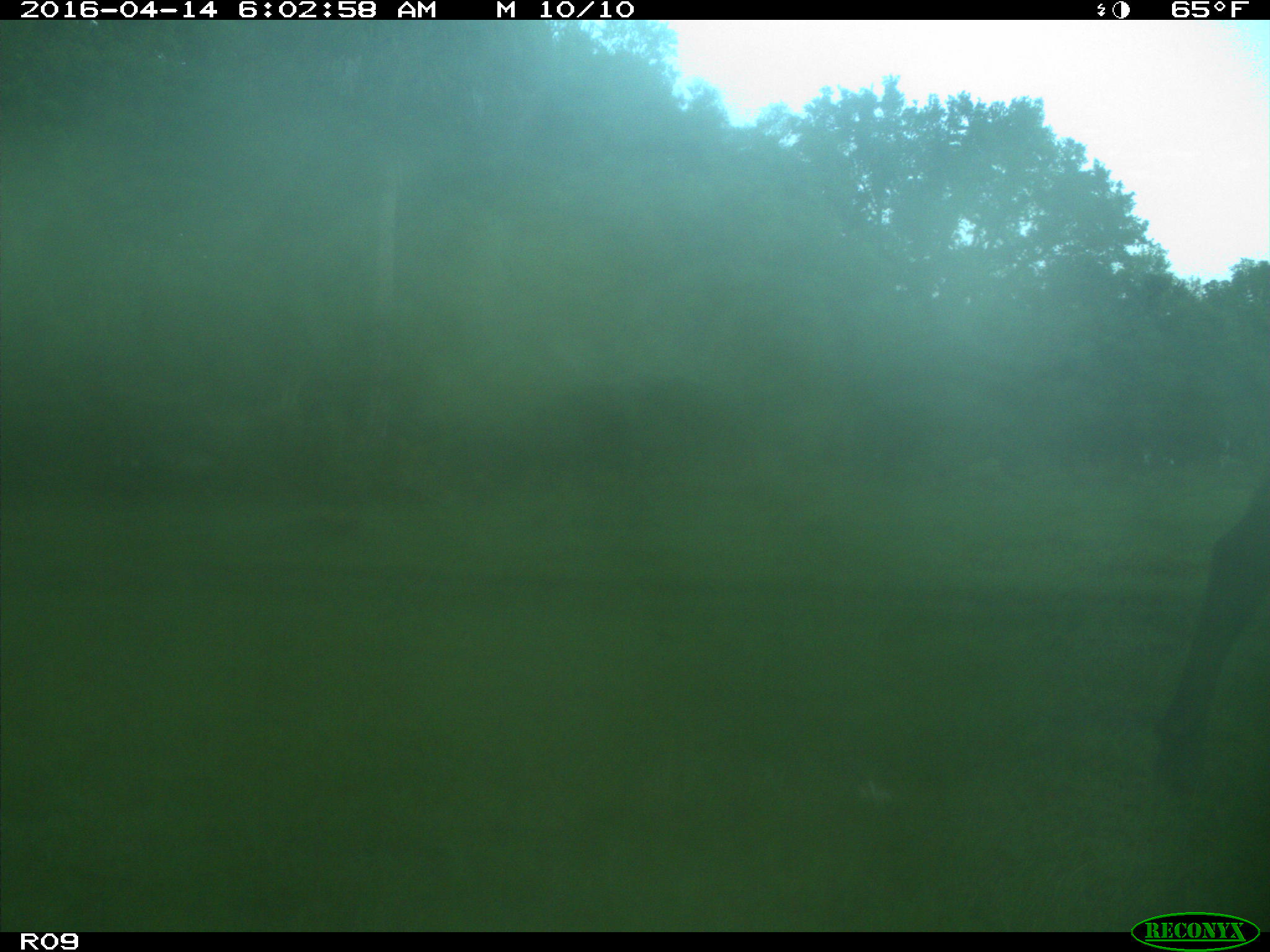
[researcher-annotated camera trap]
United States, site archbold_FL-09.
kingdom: Animalia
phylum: Chordata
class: Mammalia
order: Artiodactyla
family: Bovidae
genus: Bos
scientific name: Bos taurus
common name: domestic cow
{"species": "Bos taurus (domestic cow)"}